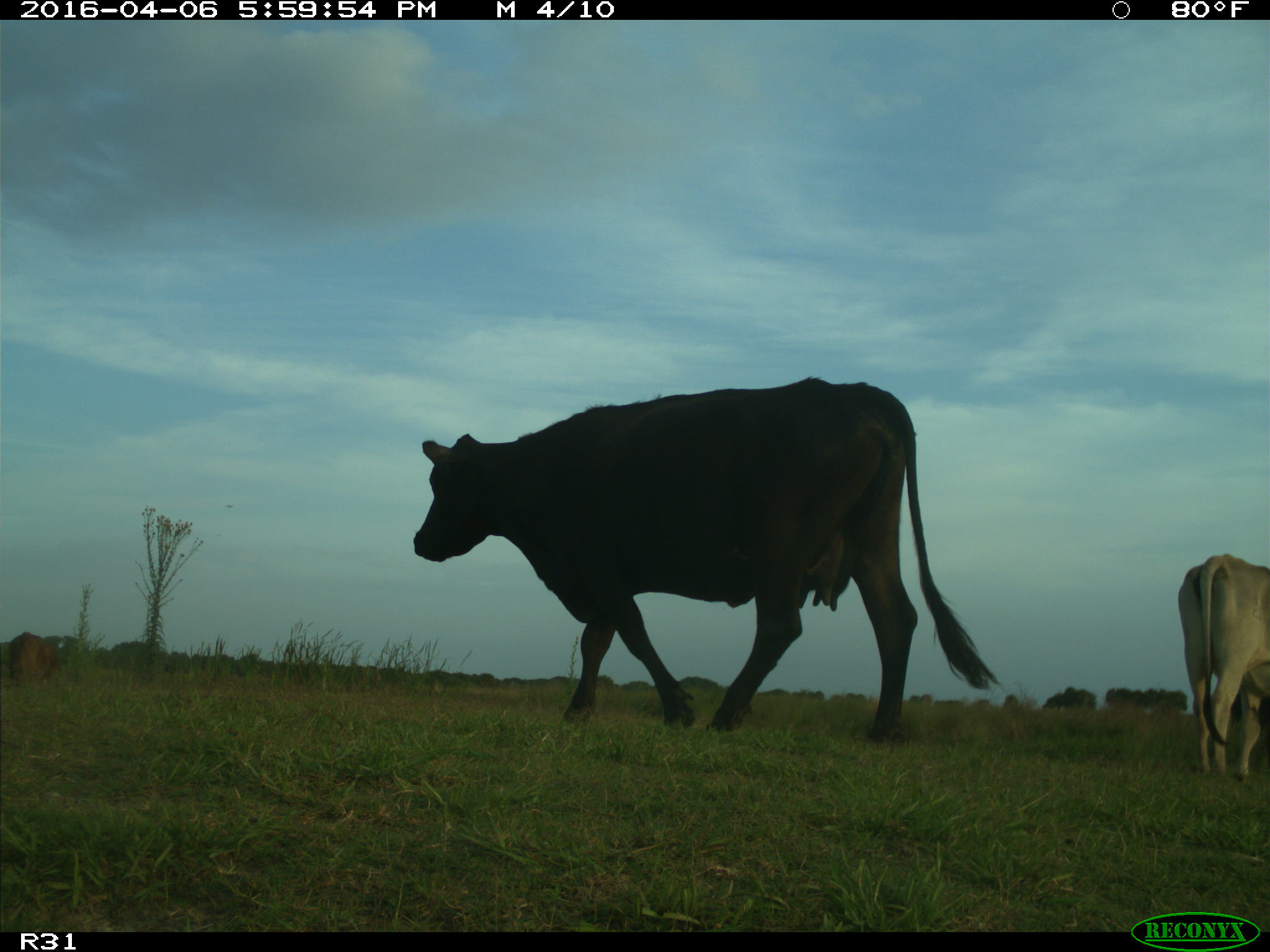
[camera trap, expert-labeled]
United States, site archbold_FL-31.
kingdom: Animalia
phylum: Chordata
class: Mammalia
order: Artiodactyla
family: Bovidae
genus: Bos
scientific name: Bos taurus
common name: domestic cow